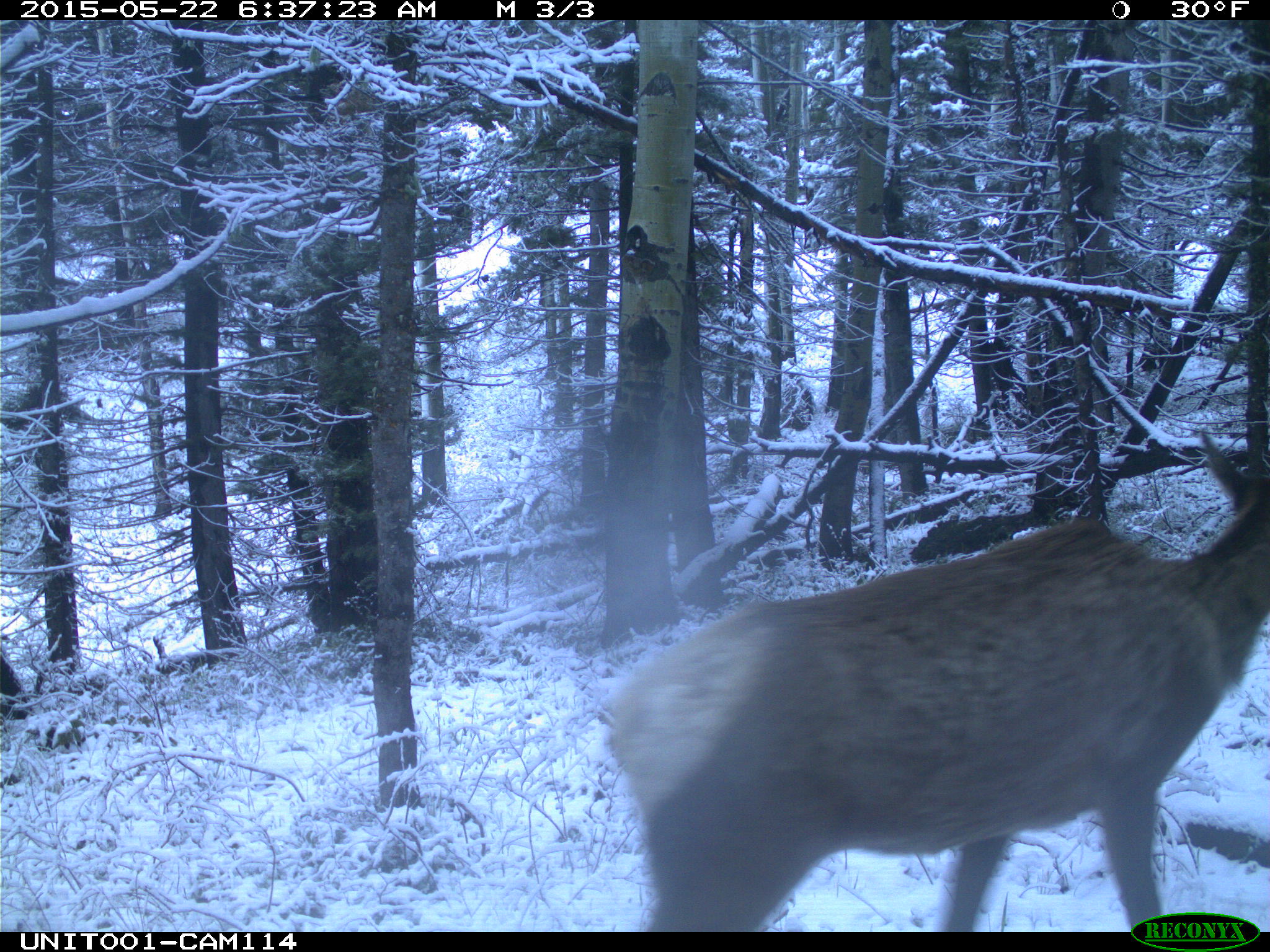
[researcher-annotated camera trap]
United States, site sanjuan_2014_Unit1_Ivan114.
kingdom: Animalia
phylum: Chordata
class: Mammalia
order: Artiodactyla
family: Cervidae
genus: Cervus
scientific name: Cervus elaphus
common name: red deer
Cervus elaphus (red deer).